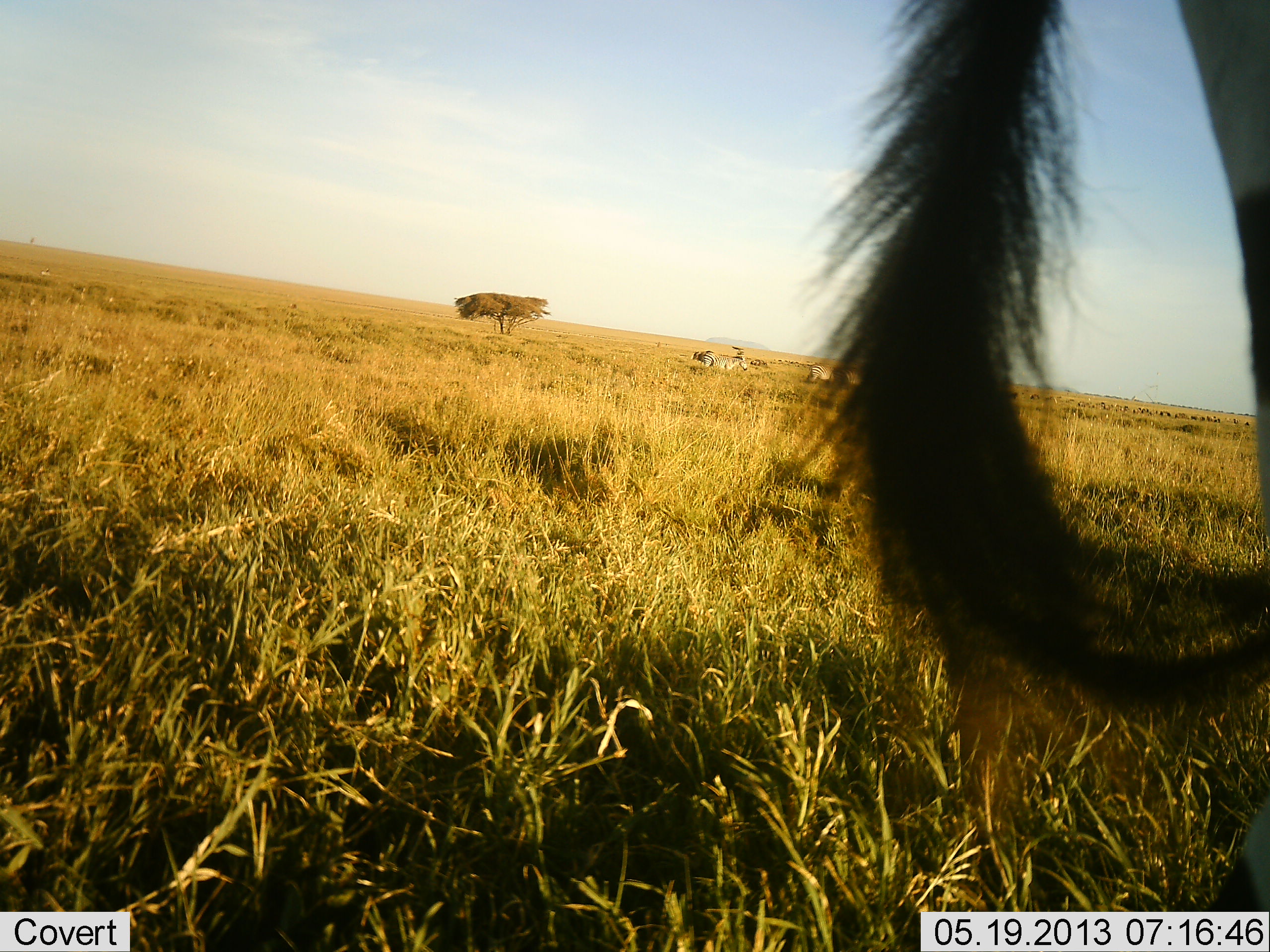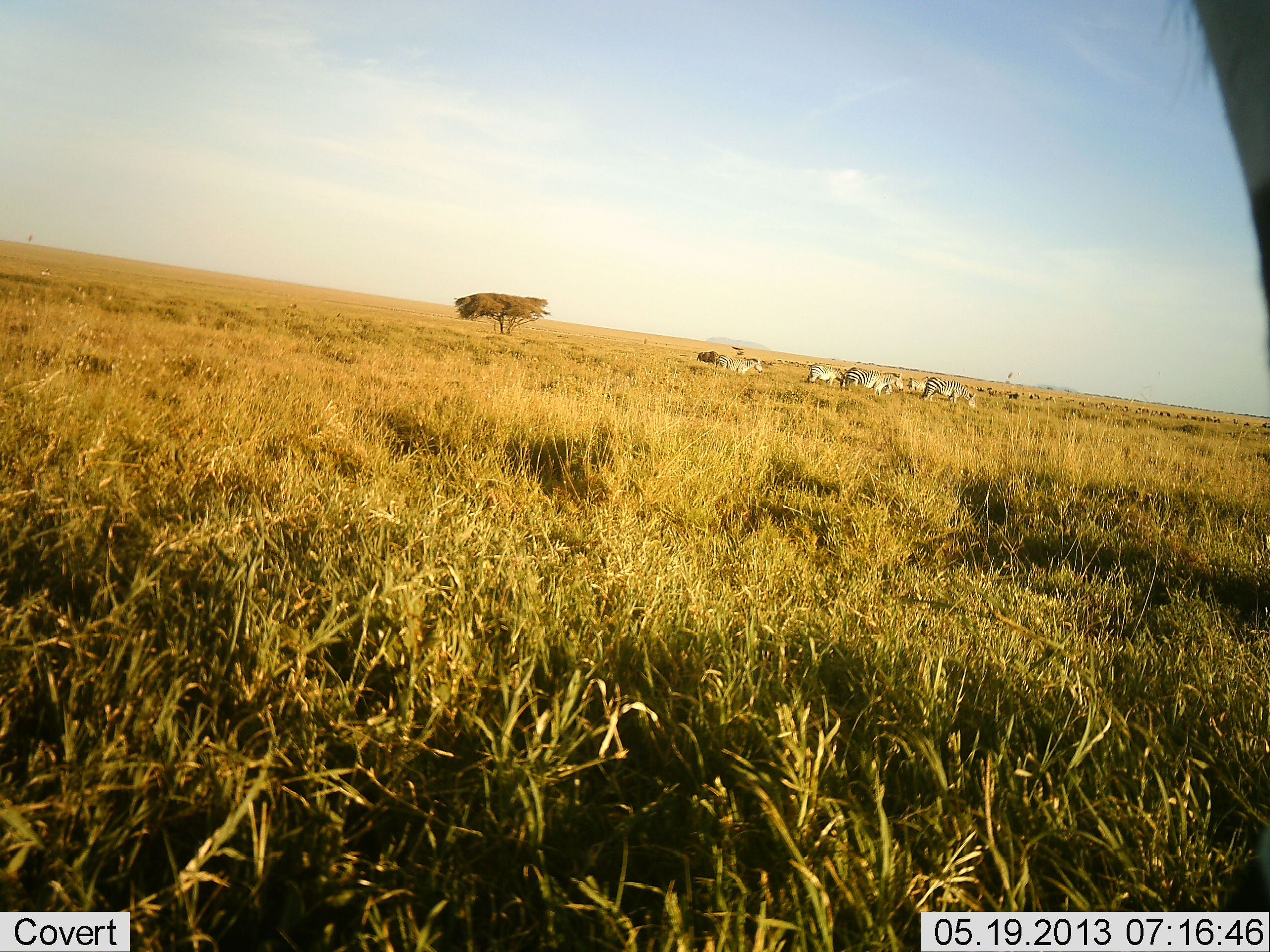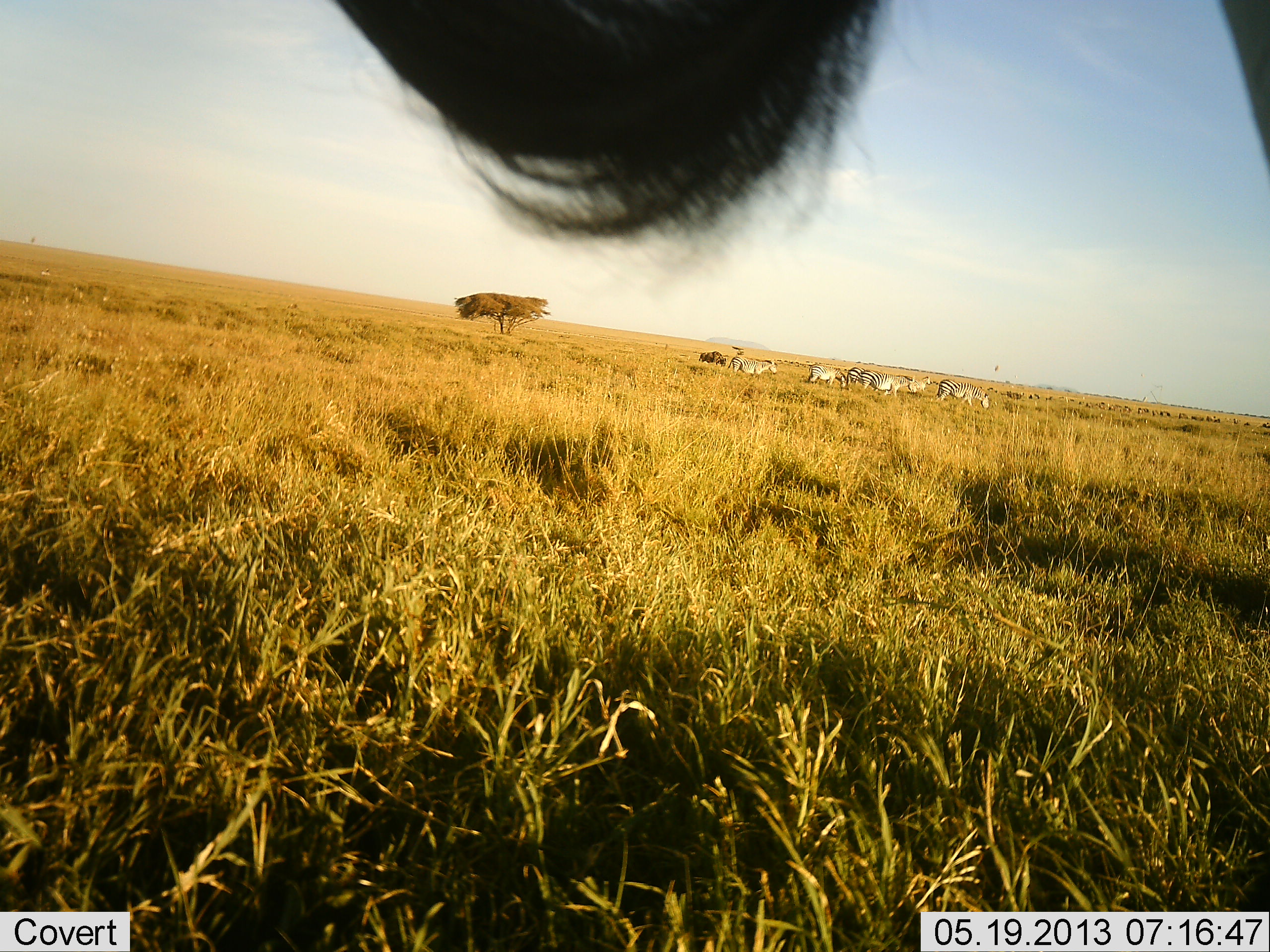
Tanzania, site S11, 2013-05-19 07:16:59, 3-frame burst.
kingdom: Animalia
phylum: Chordata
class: Mammalia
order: Perissodactyla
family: Equidae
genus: Equus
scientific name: Equus quagga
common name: plains zebra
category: zebra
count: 7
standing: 55%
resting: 0%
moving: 32%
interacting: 0%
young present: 0%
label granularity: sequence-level